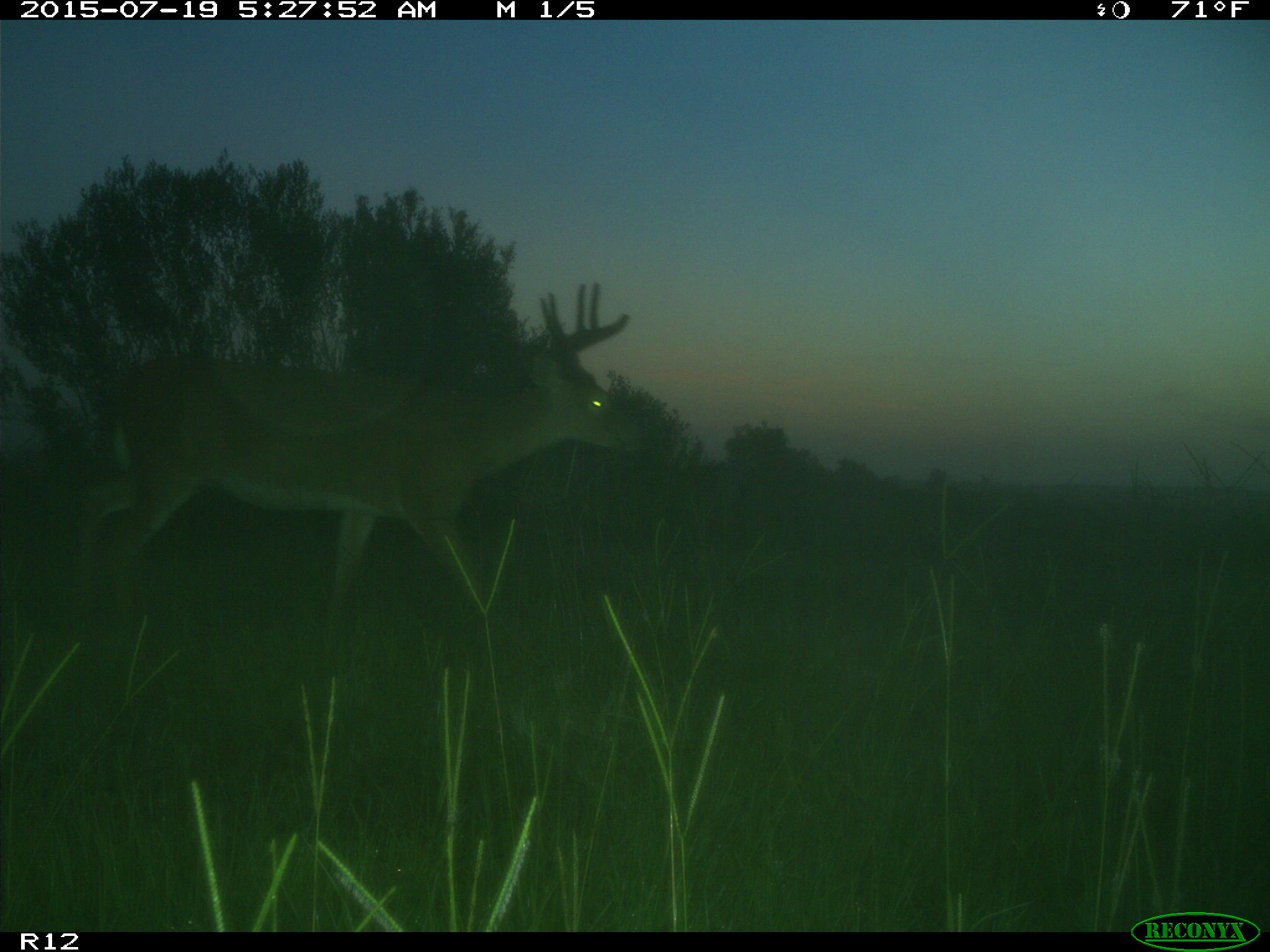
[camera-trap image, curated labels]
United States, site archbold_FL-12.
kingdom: Animalia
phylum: Chordata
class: Mammalia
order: Artiodactyla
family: Cervidae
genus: Odocoileus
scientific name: Odocoileus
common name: deer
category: unidentified deer